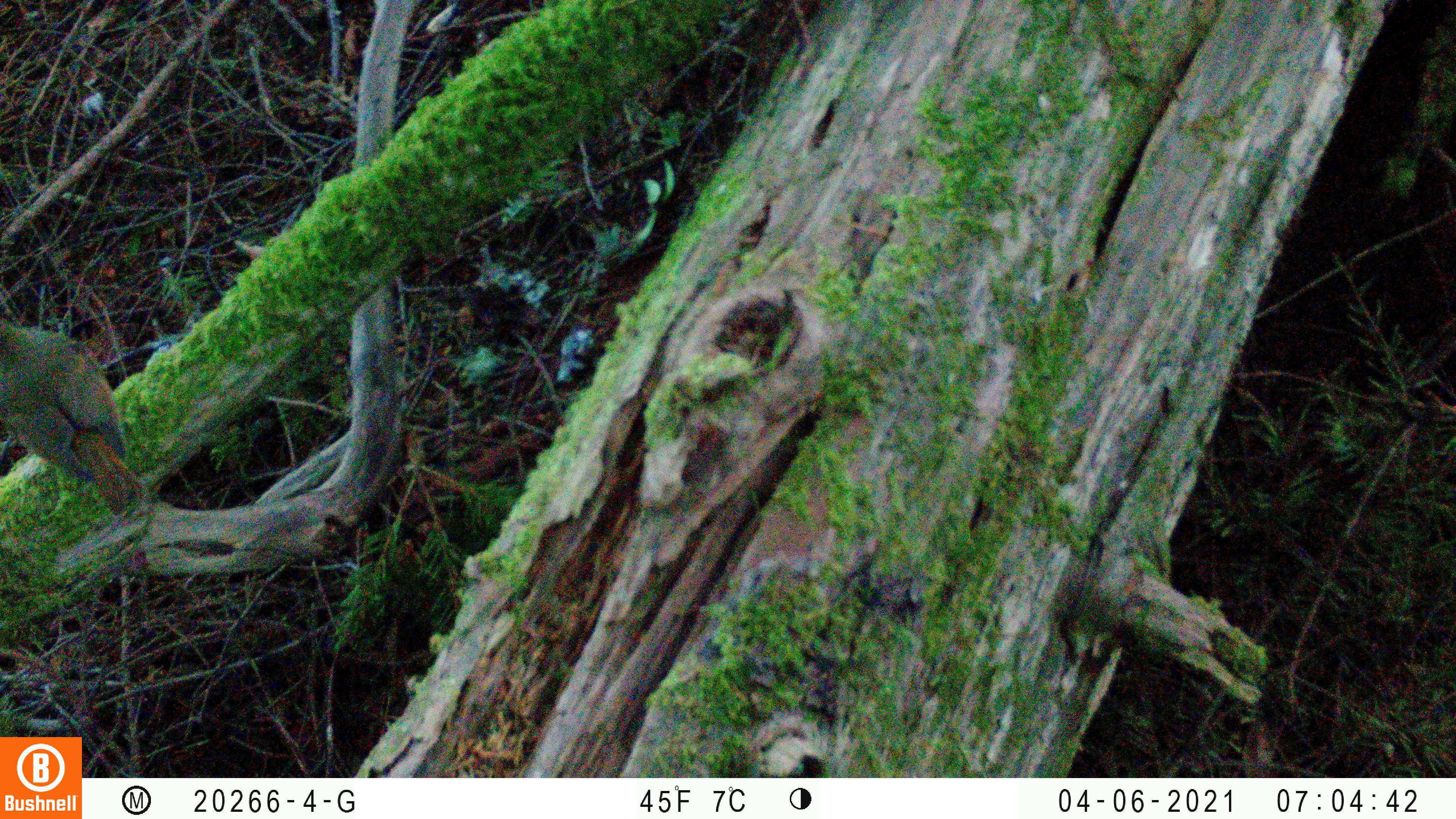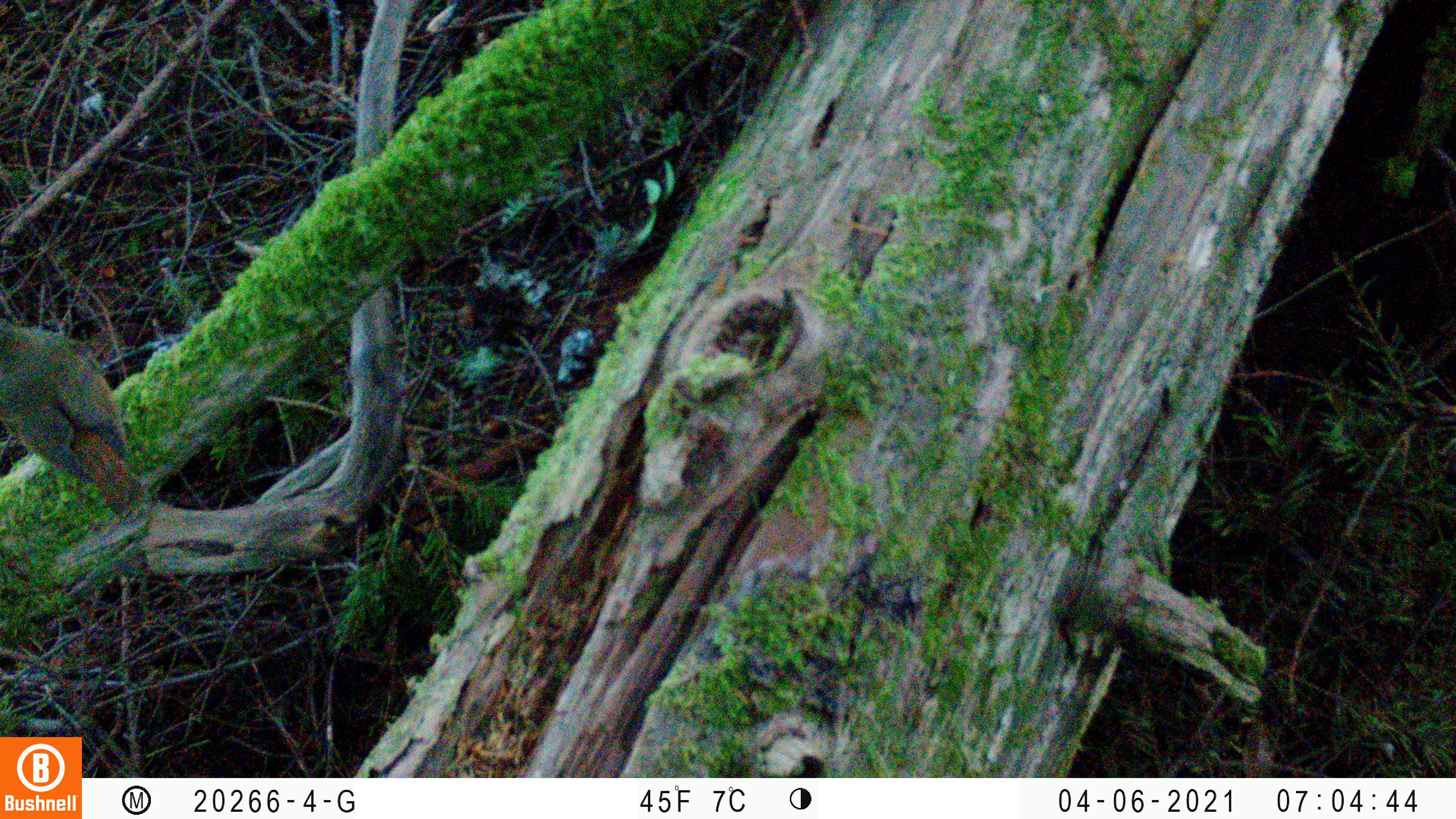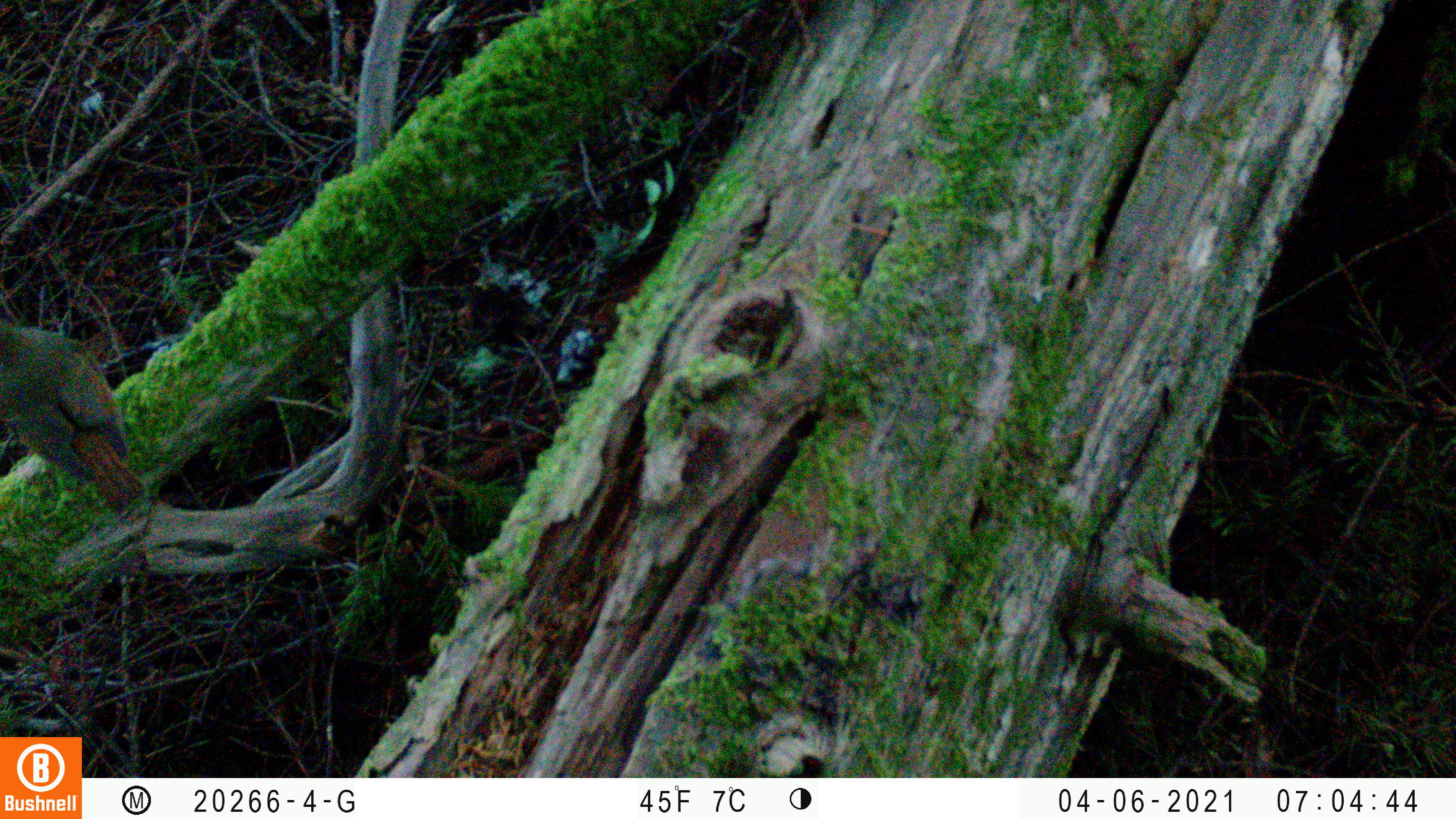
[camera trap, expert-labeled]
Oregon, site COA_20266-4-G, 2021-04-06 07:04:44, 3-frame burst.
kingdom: Animalia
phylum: Chordata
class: Aves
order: Passeriformes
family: Turdidae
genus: Catharus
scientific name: Catharus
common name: brown thrushes and nightingale-thrushes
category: catharus species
Catharus species (brown thrushes and nightingale-thrushes) (Catharus).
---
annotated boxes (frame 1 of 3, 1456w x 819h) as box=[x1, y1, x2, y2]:
catharus species: box=[0, 294, 168, 522]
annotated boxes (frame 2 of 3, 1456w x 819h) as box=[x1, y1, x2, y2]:
catharus species: box=[0, 290, 174, 531]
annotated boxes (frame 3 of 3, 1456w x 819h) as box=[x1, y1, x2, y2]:
catharus species: box=[0, 298, 175, 524]